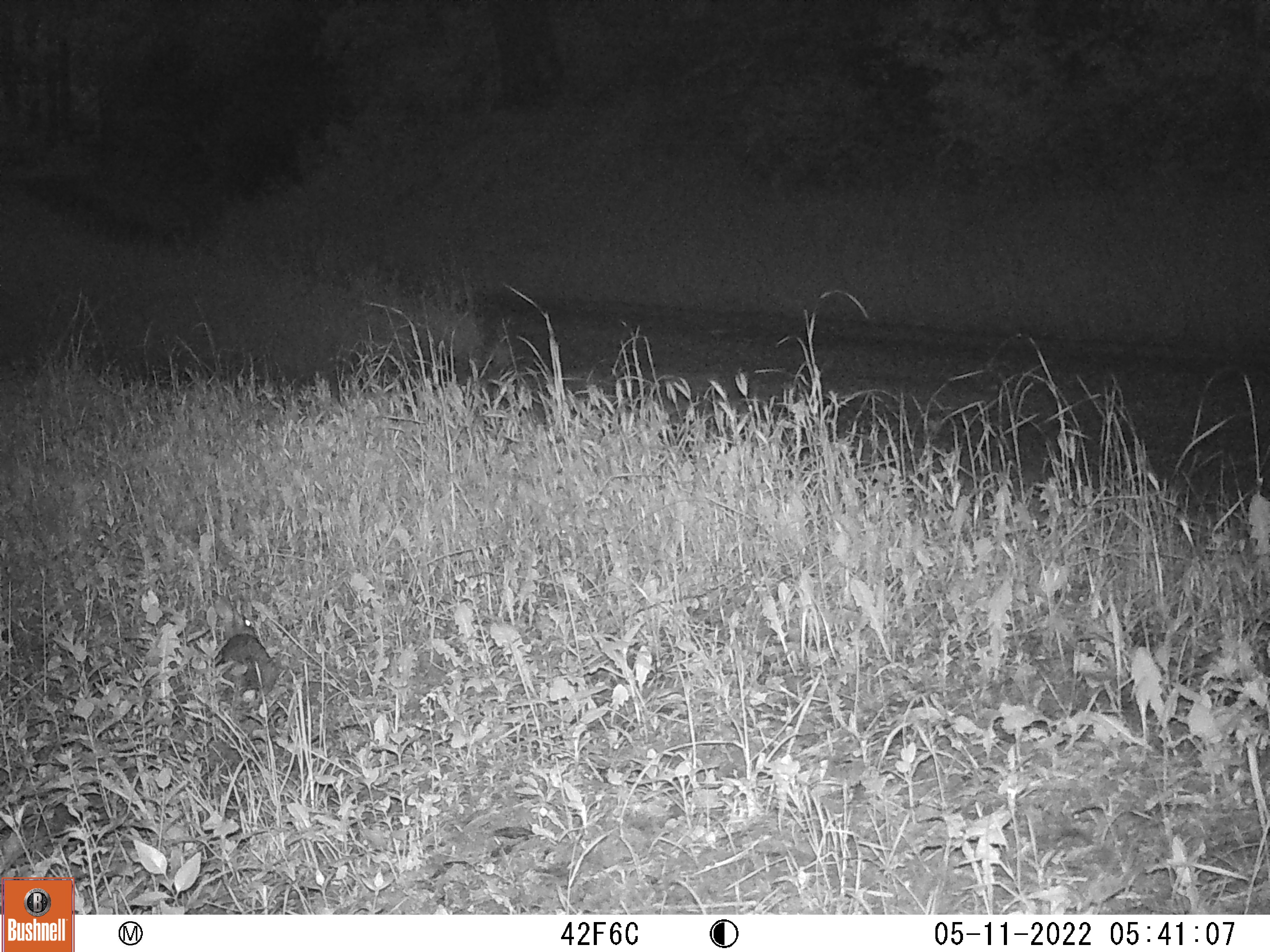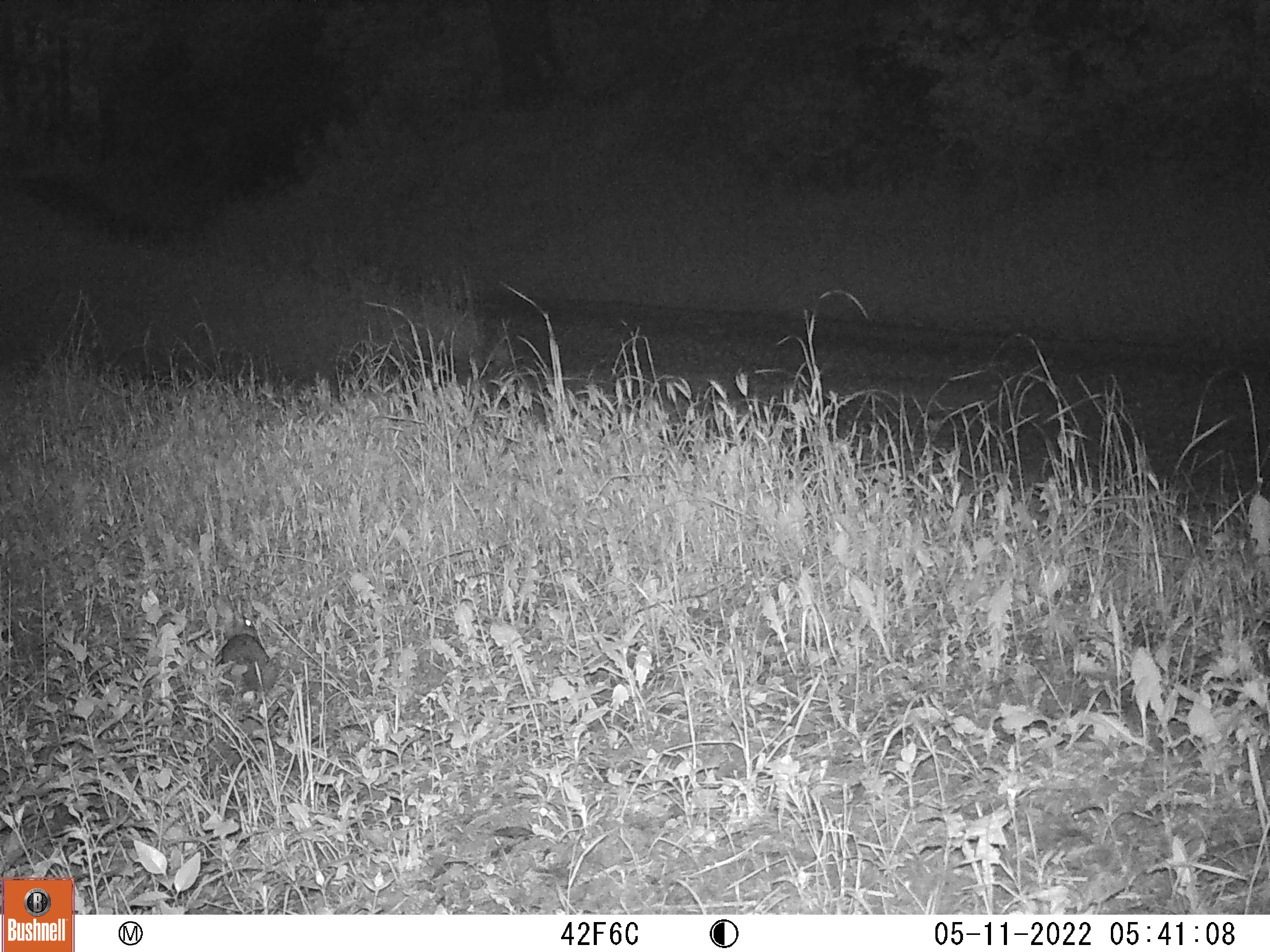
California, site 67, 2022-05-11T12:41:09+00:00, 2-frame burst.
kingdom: Animalia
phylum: Chordata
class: Mammalia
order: Lagomorpha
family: Leporidae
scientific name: Leporidae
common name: rabbit